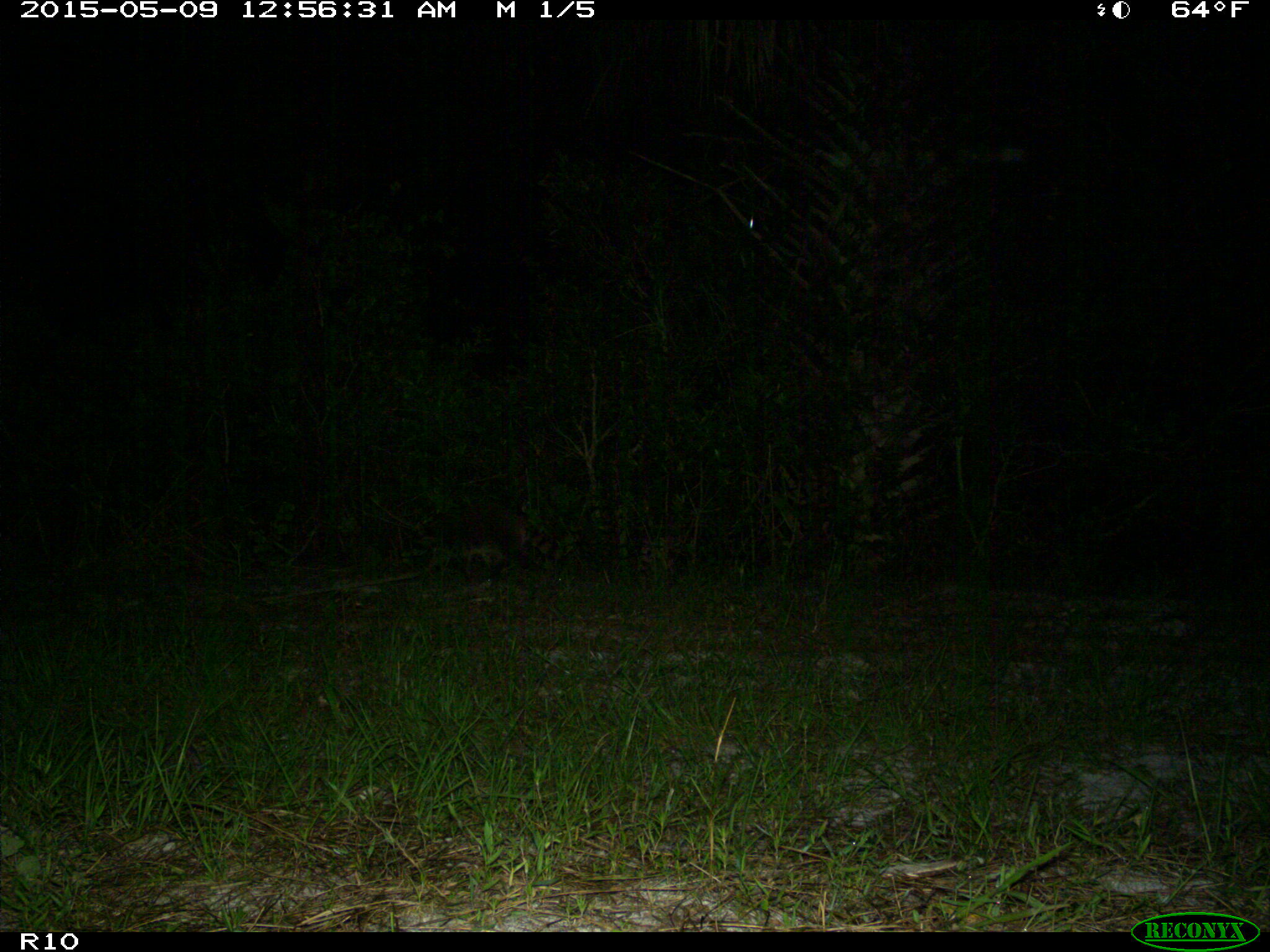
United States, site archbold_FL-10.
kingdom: Animalia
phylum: Chordata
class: Mammalia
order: Carnivora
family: Procyonidae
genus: Procyon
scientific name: Procyon lotor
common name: common raccoon